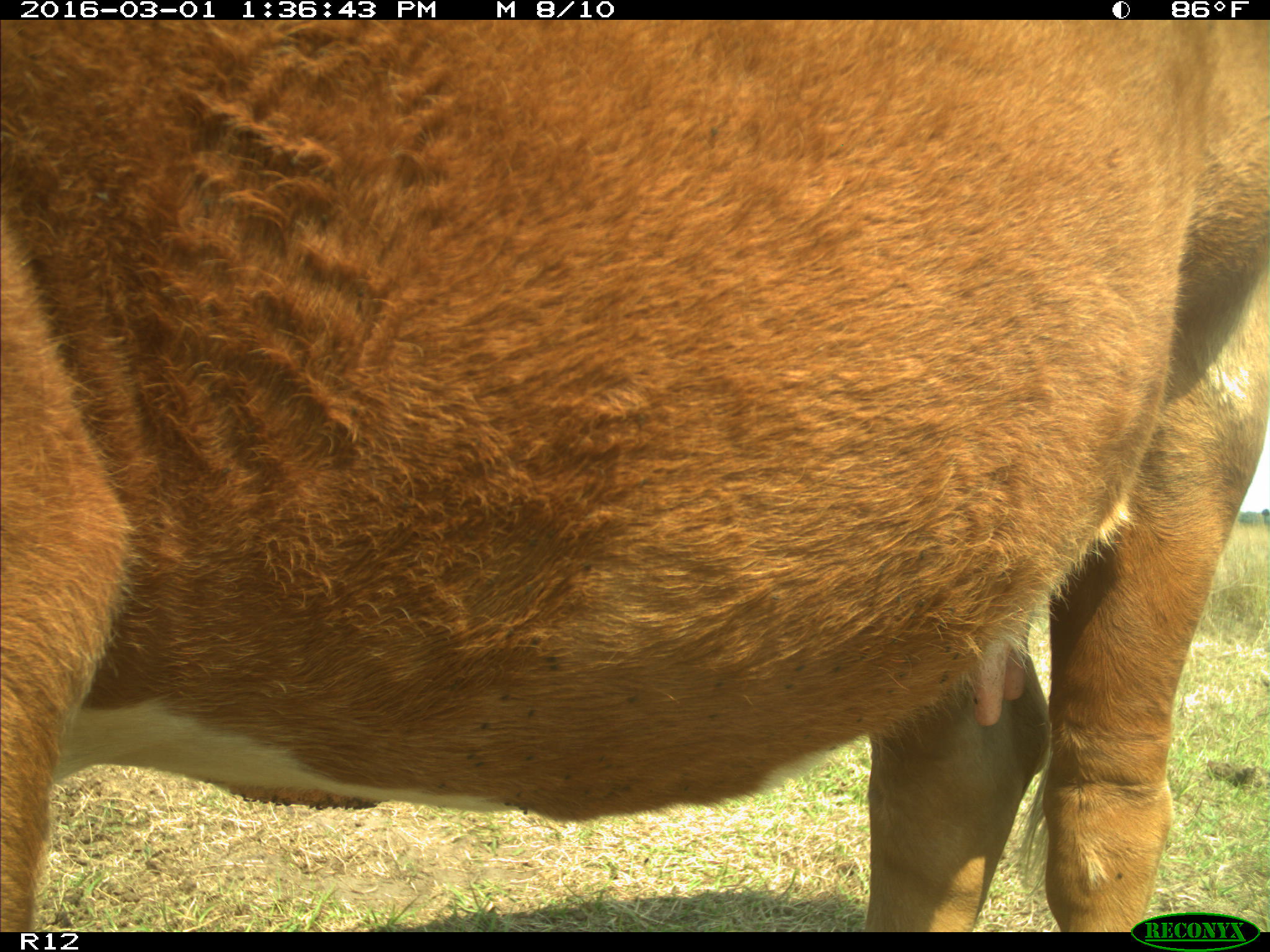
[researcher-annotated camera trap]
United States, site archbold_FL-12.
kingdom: Animalia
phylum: Chordata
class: Mammalia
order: Artiodactyla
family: Bovidae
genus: Bos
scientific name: Bos taurus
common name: domestic cow